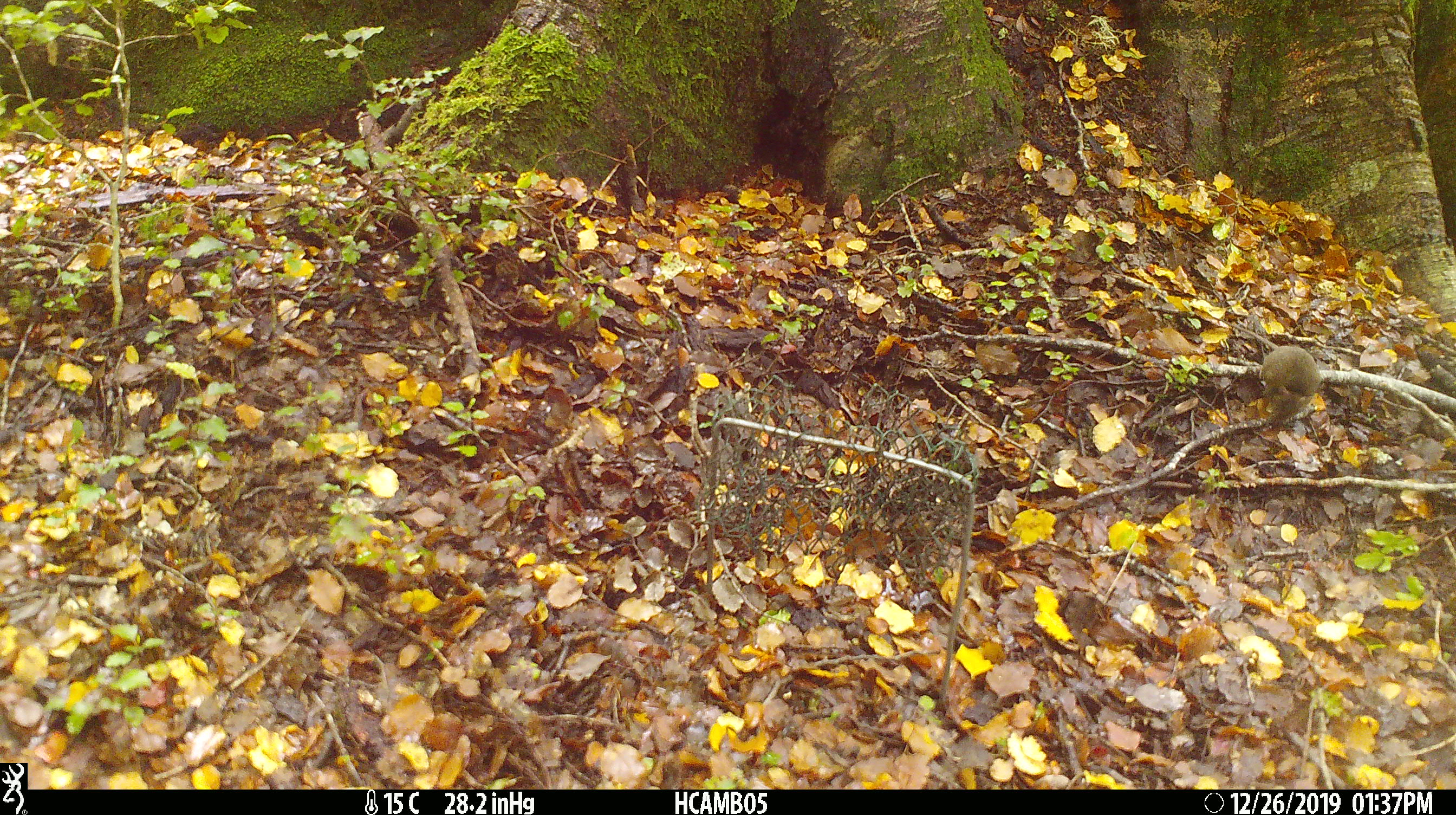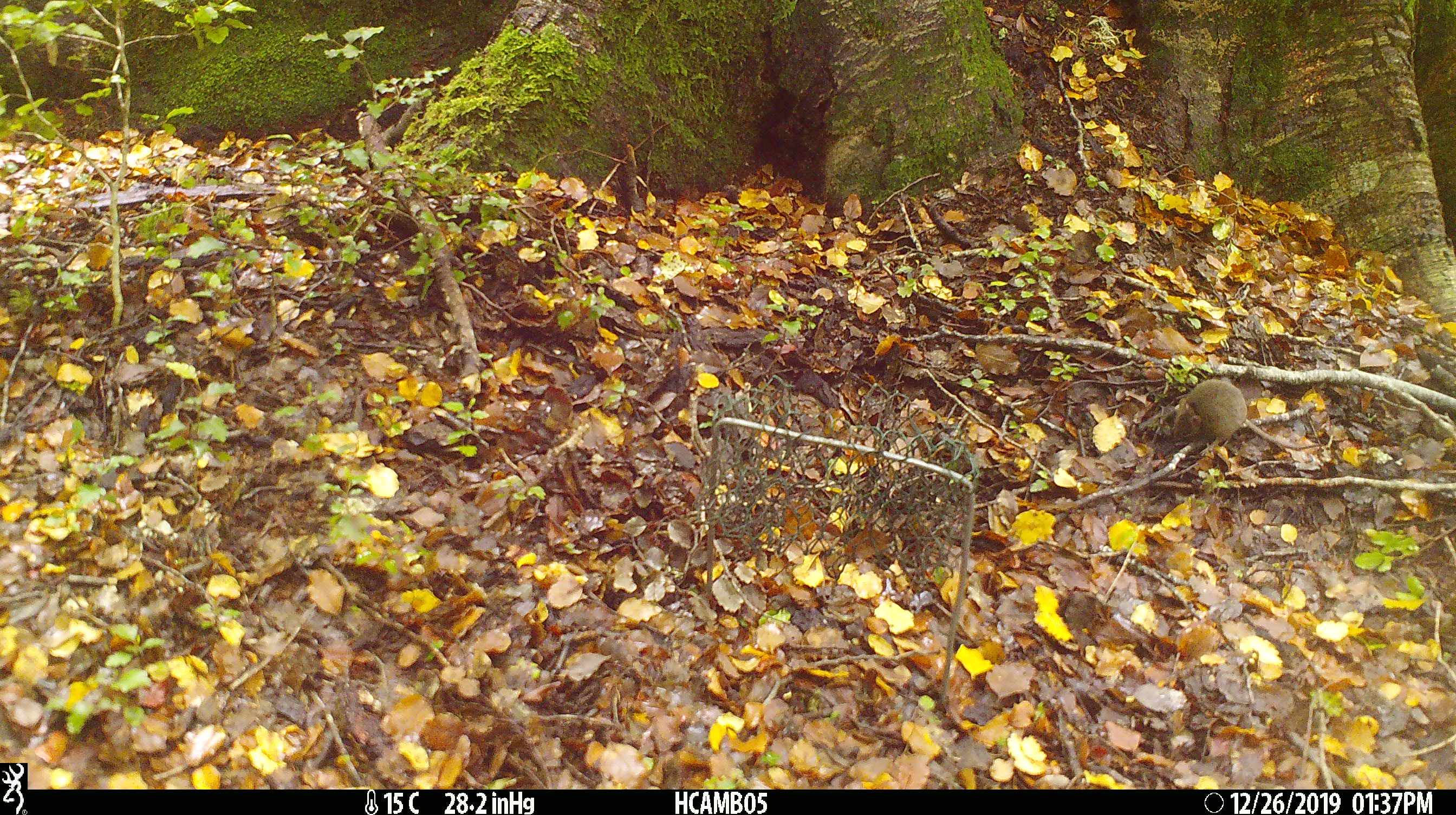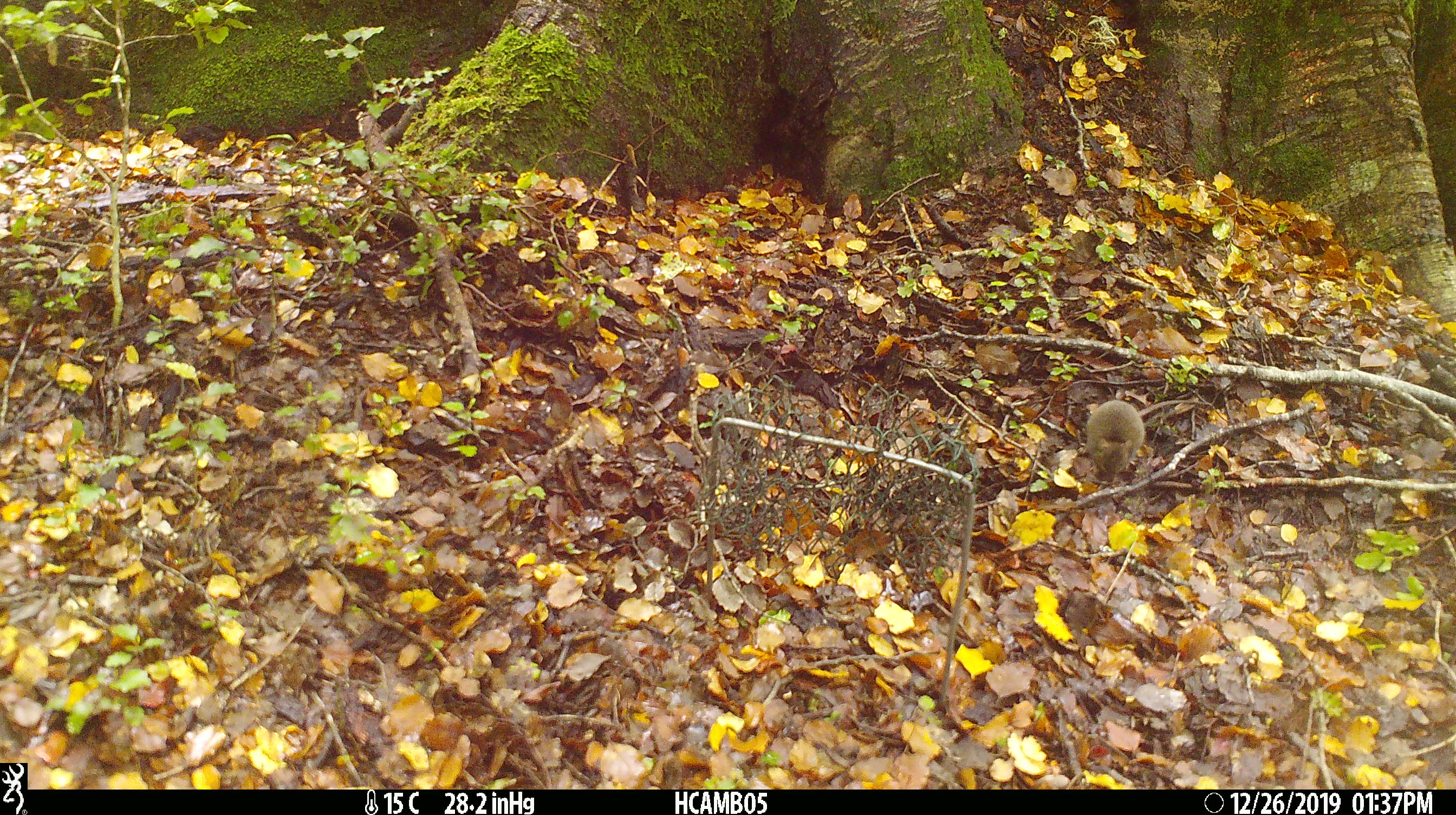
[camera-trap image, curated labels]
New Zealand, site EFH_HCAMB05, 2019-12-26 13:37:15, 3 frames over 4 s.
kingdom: Animalia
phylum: Chordata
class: Mammalia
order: Rodentia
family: Muridae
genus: Mus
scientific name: Mus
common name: mouse